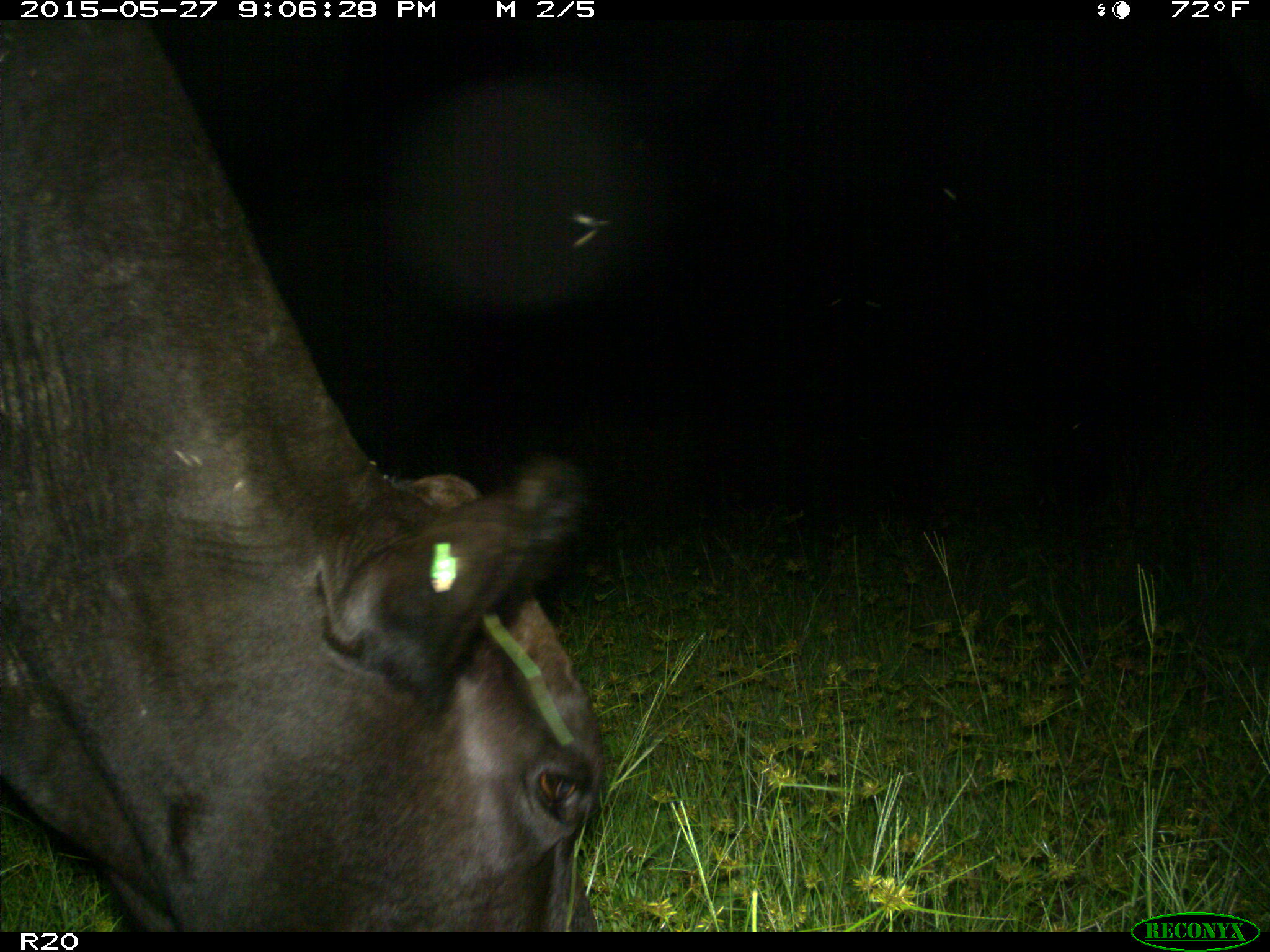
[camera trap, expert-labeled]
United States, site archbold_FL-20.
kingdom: Animalia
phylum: Chordata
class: Mammalia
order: Artiodactyla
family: Bovidae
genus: Bos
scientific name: Bos taurus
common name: domestic cow